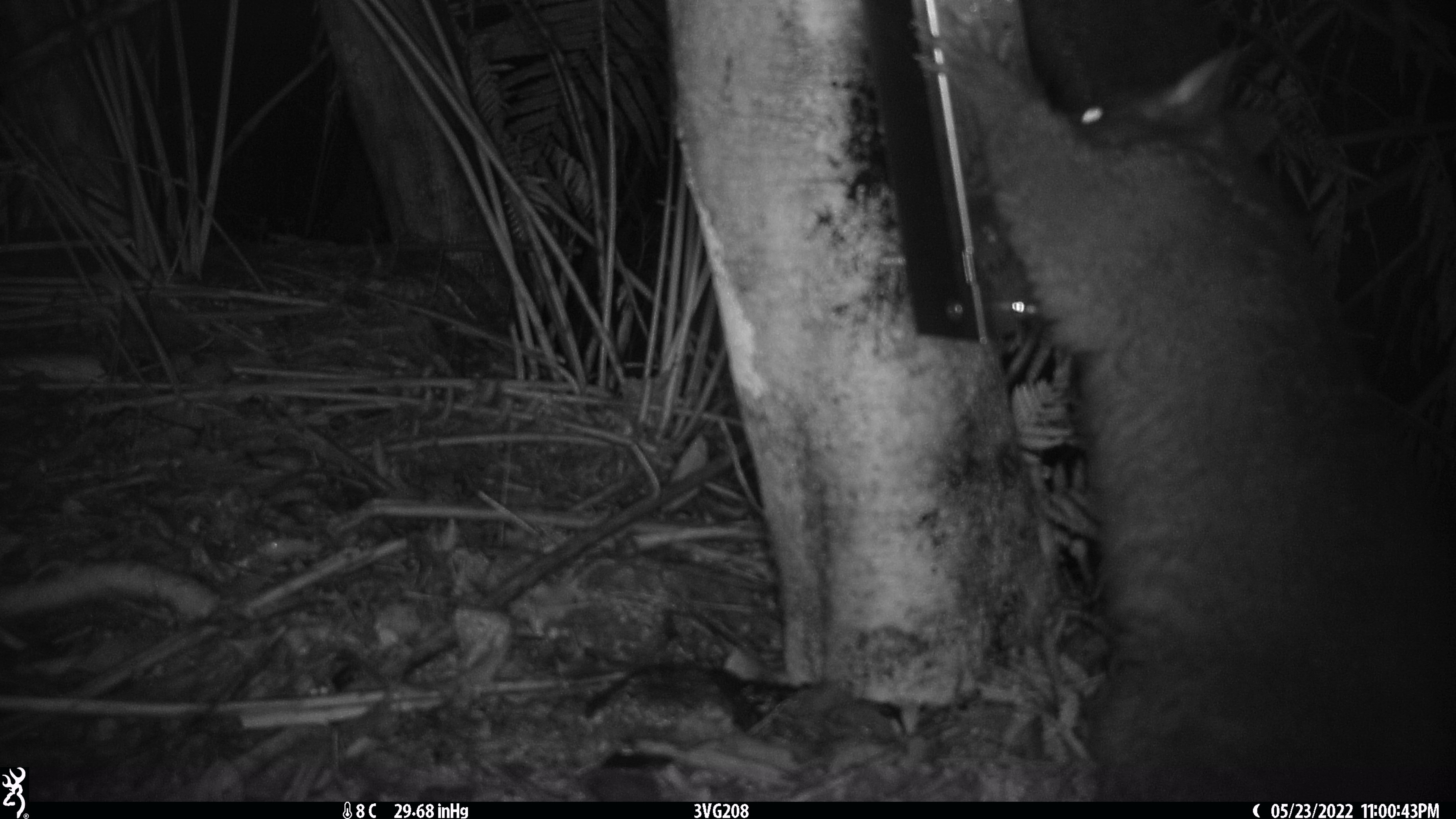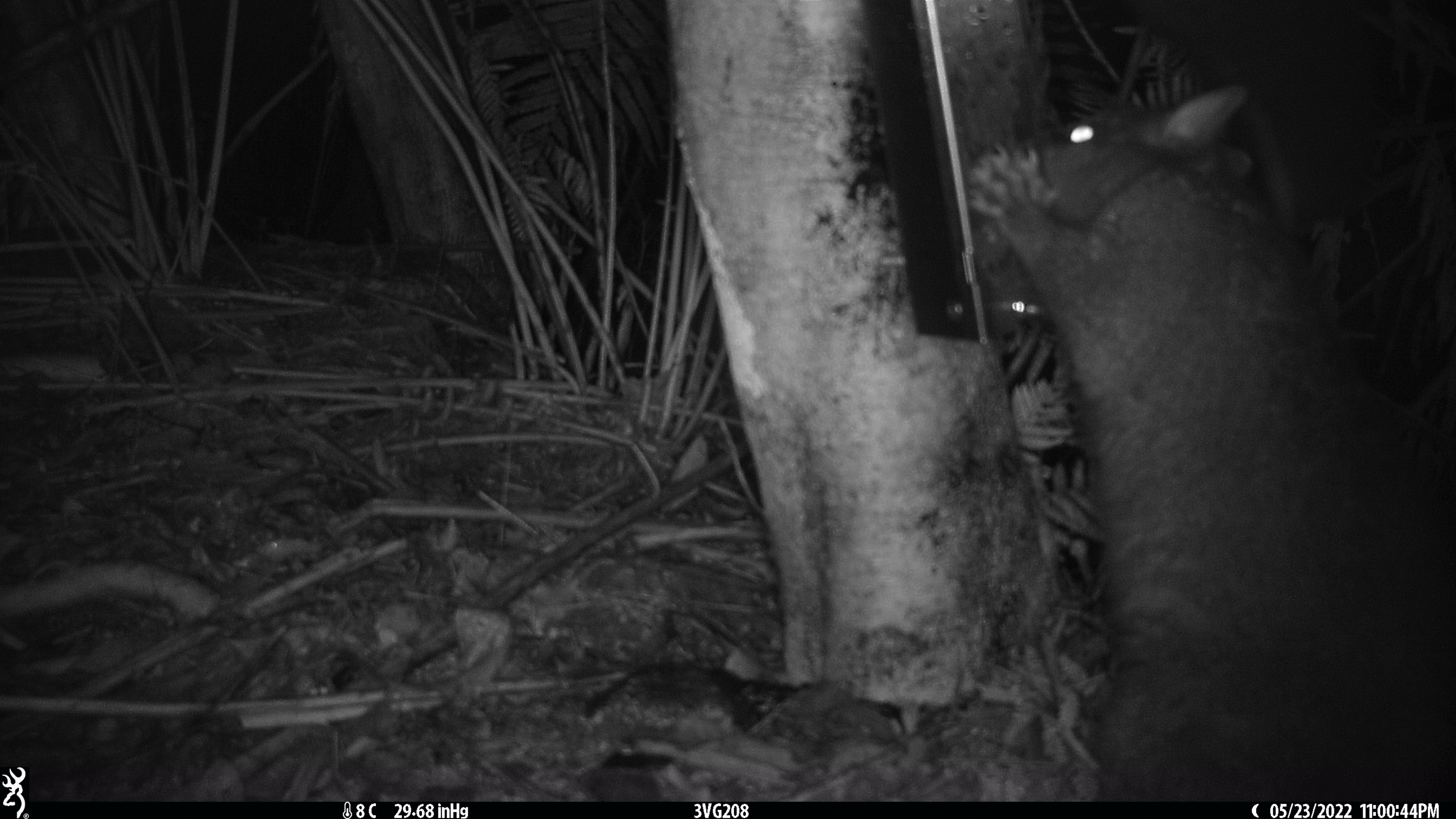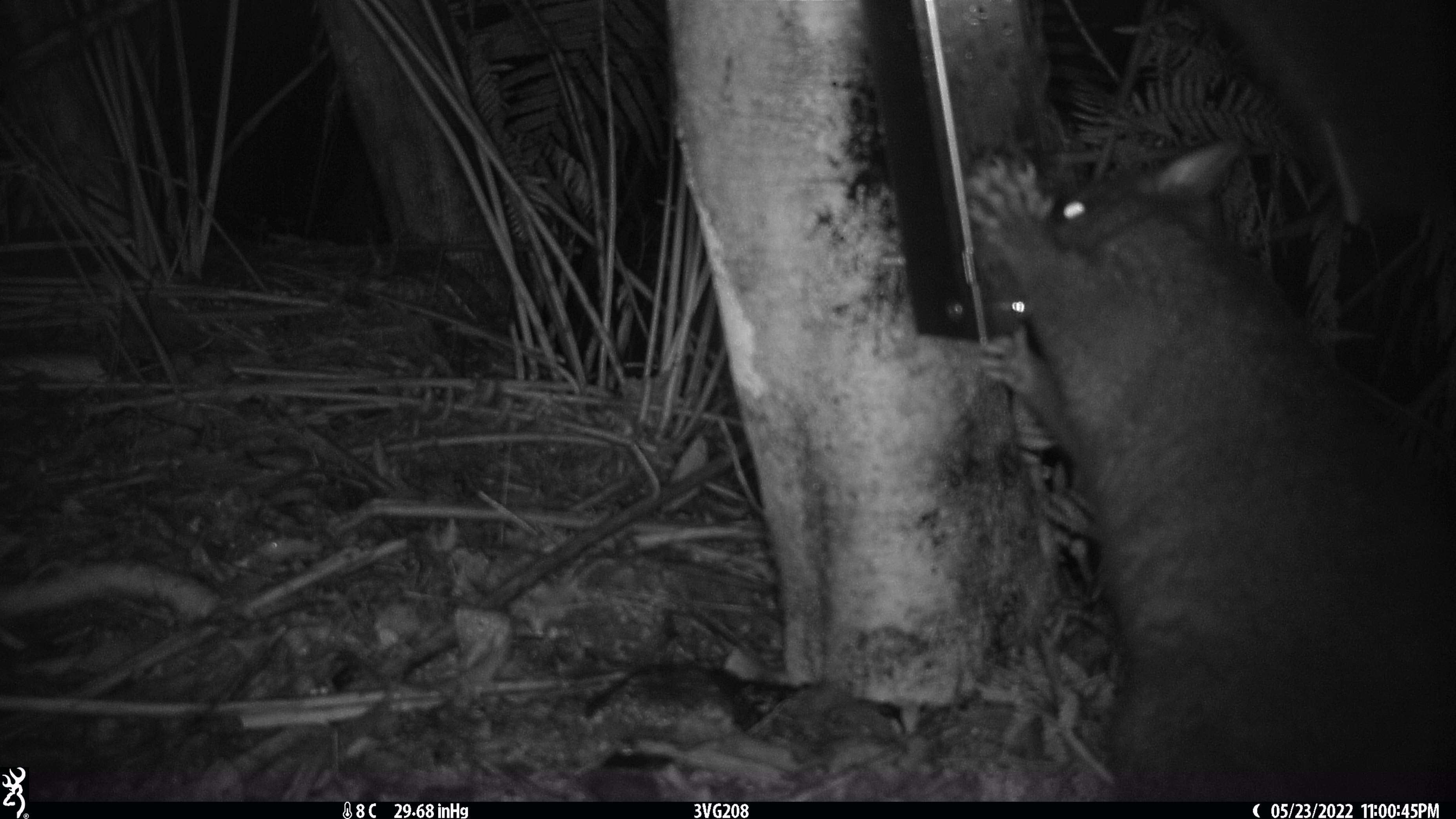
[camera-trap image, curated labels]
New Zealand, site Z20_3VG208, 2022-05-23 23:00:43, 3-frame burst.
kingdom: Animalia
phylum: Chordata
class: Mammalia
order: Diprotodontia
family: Phalangeridae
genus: Trichosurus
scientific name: Trichosurus vulpecula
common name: common brushtail possum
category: possum